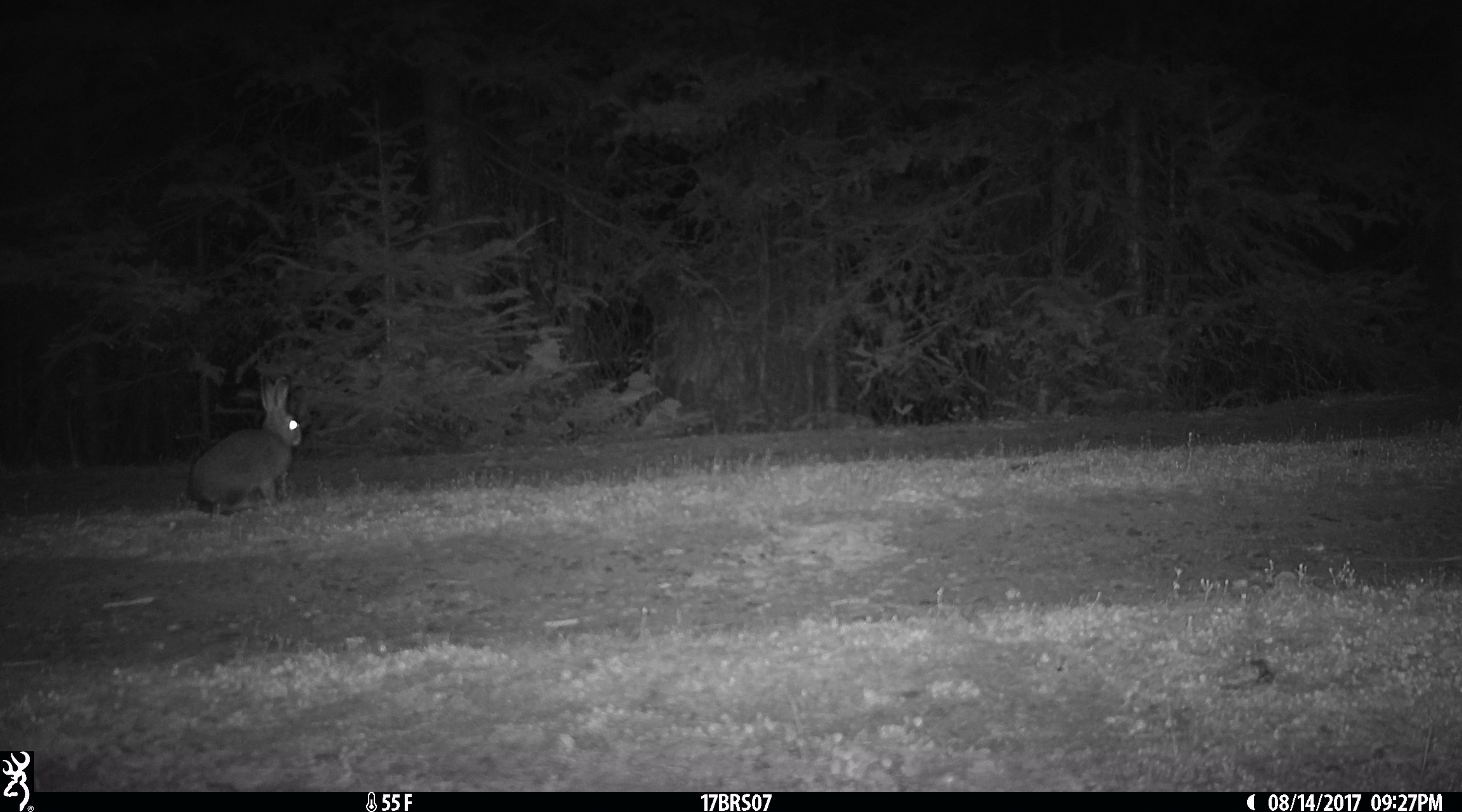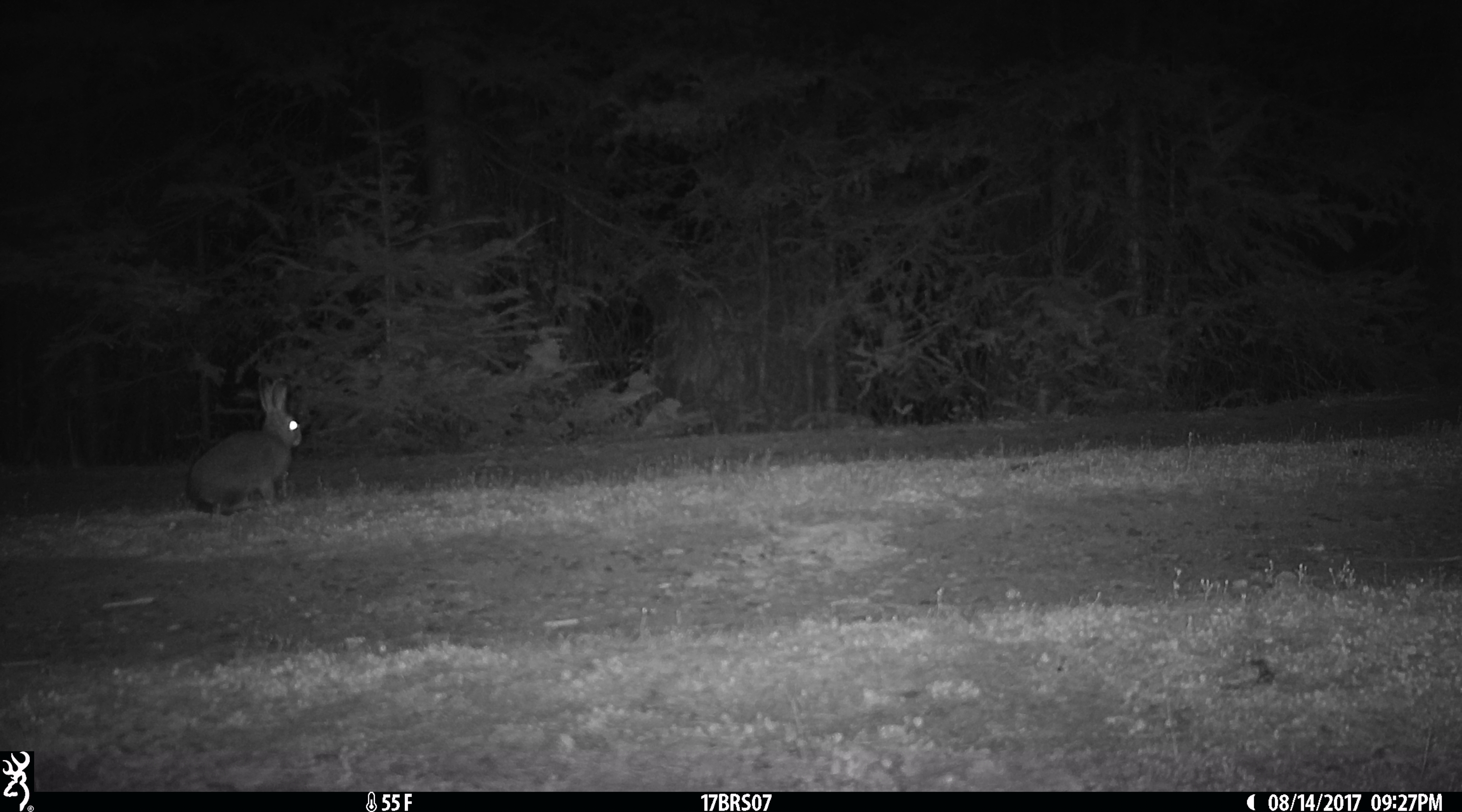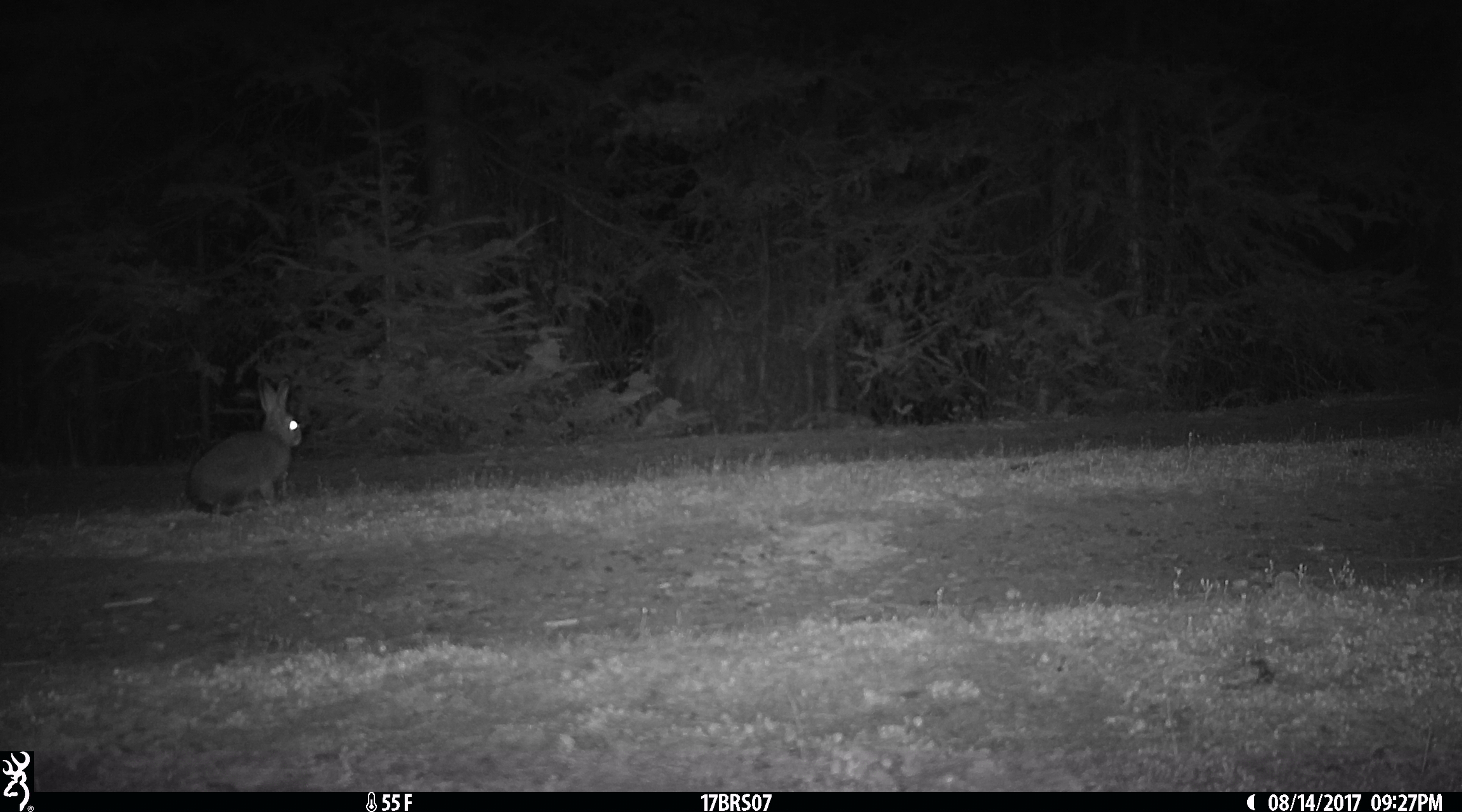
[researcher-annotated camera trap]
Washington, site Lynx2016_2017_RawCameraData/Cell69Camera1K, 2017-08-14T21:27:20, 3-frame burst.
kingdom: Animalia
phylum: Chordata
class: Mammalia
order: Lagomorpha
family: Leporidae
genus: Lepus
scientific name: Lepus americanus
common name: snowshoe hare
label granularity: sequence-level